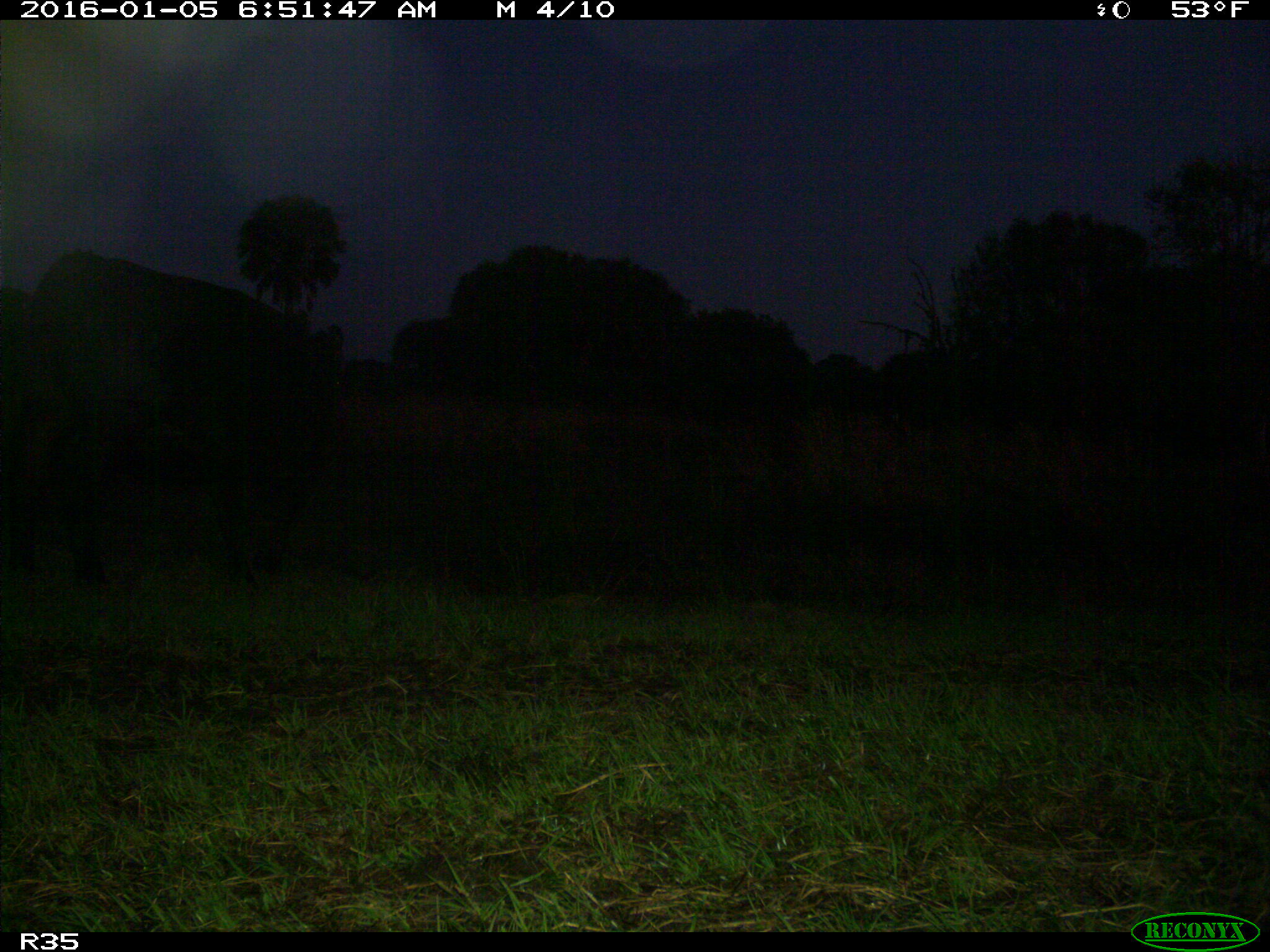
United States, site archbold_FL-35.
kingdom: Animalia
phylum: Chordata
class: Mammalia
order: Artiodactyla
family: Bovidae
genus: Bos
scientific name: Bos taurus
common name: domestic cow